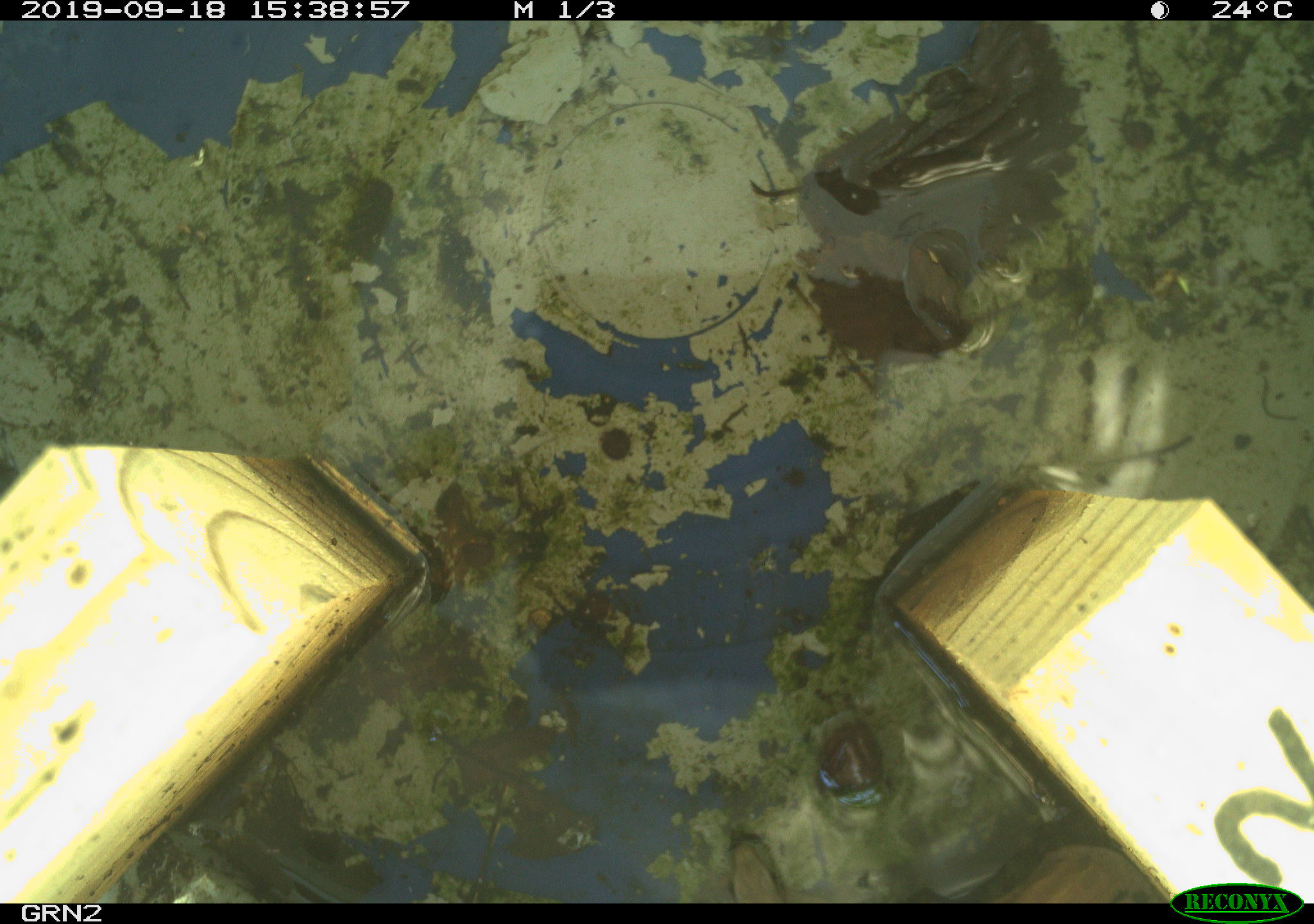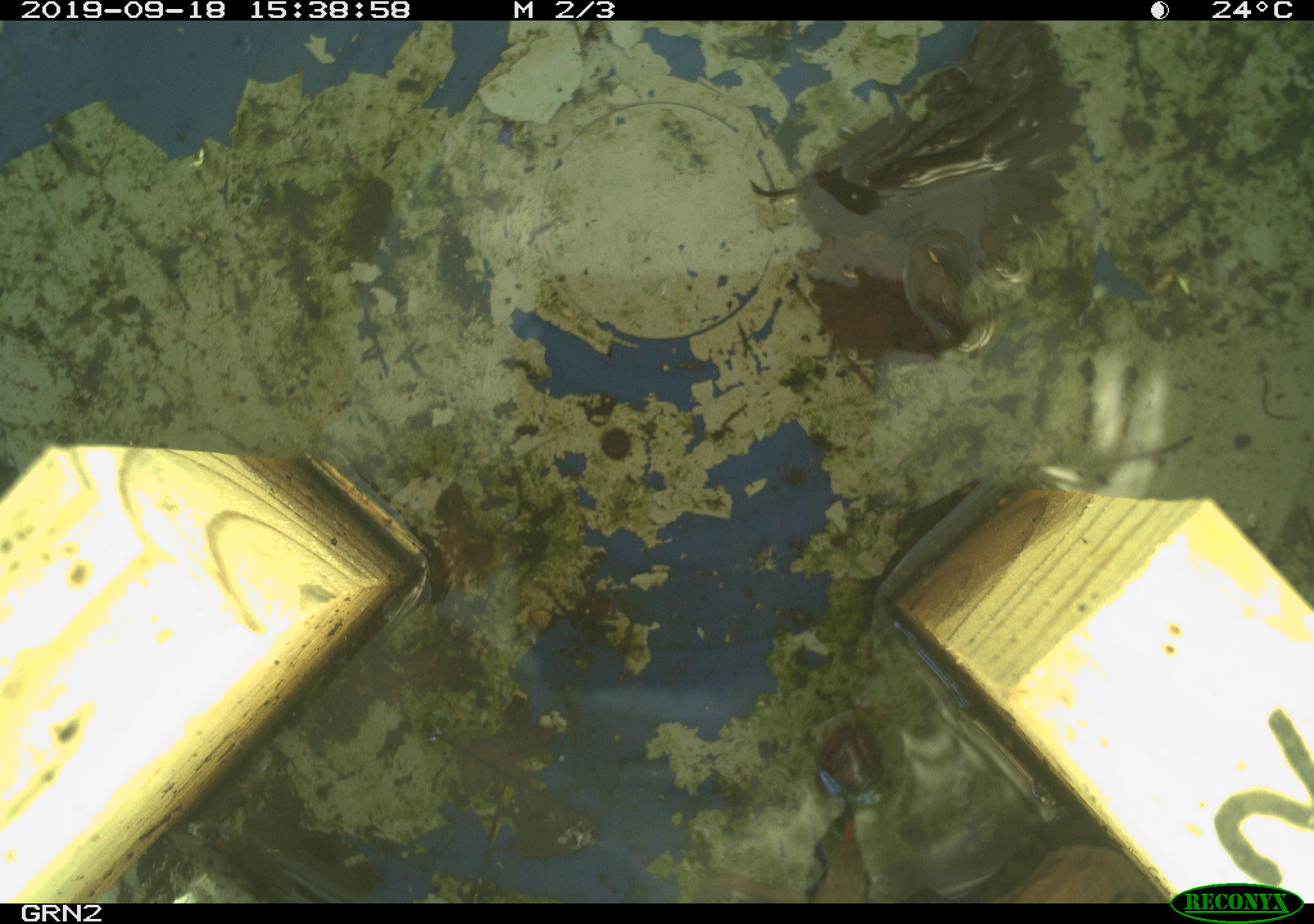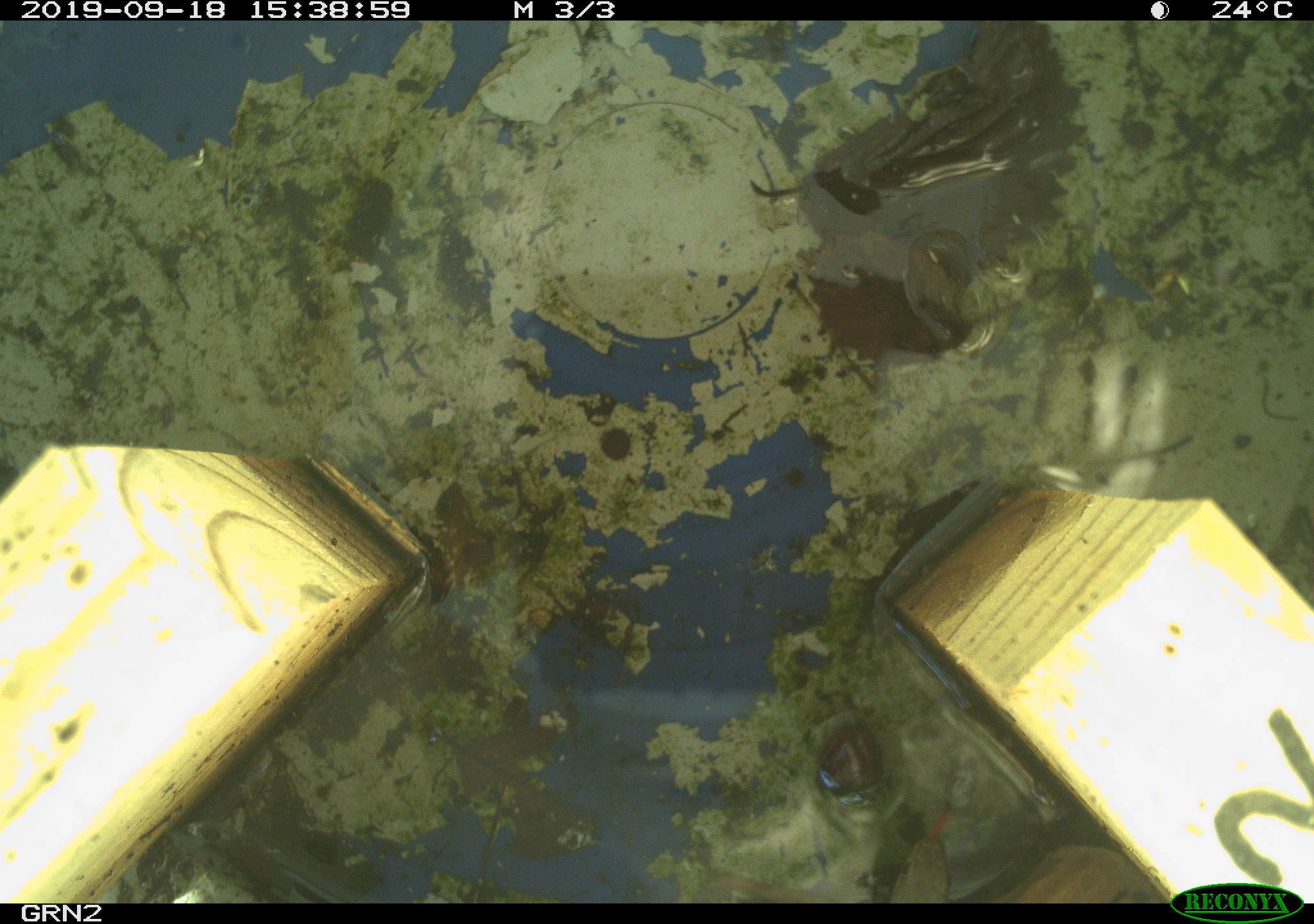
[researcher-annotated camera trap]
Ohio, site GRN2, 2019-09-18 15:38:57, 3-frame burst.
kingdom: Animalia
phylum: Chordata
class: Reptilia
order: Squamata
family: Colubridae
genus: Thamnophis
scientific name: Thamnophis sirtalis sirtalis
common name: eastern gartersnake